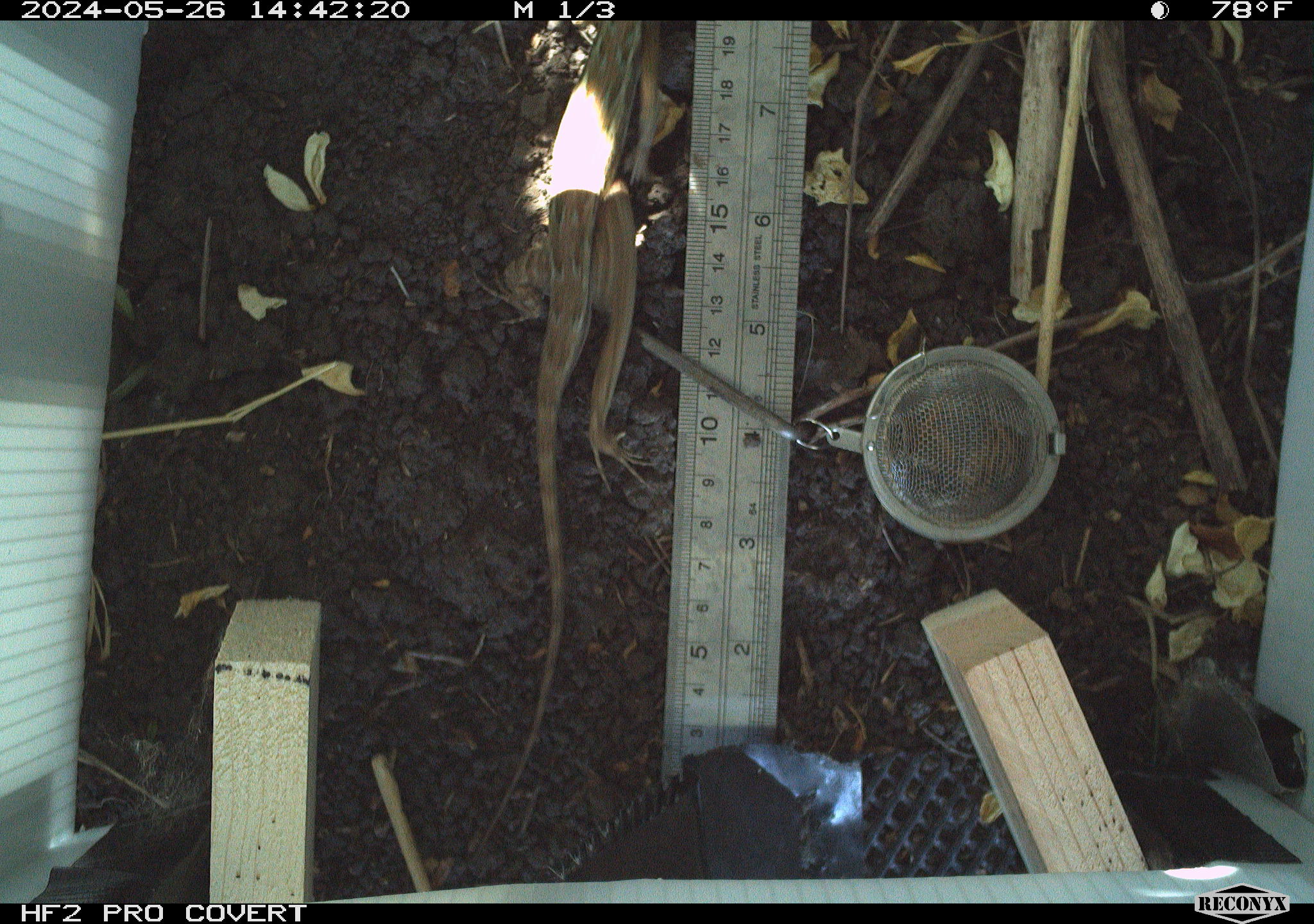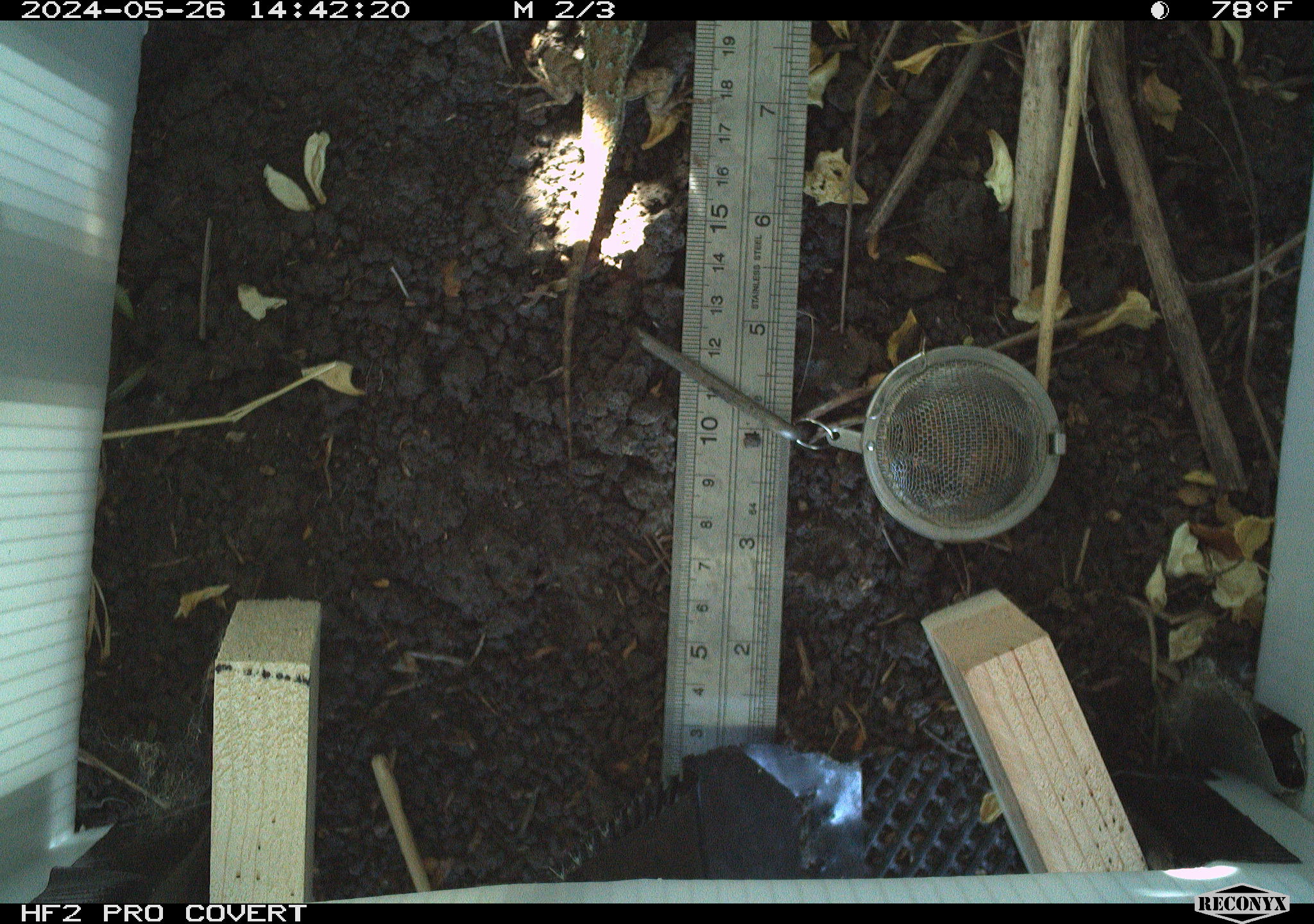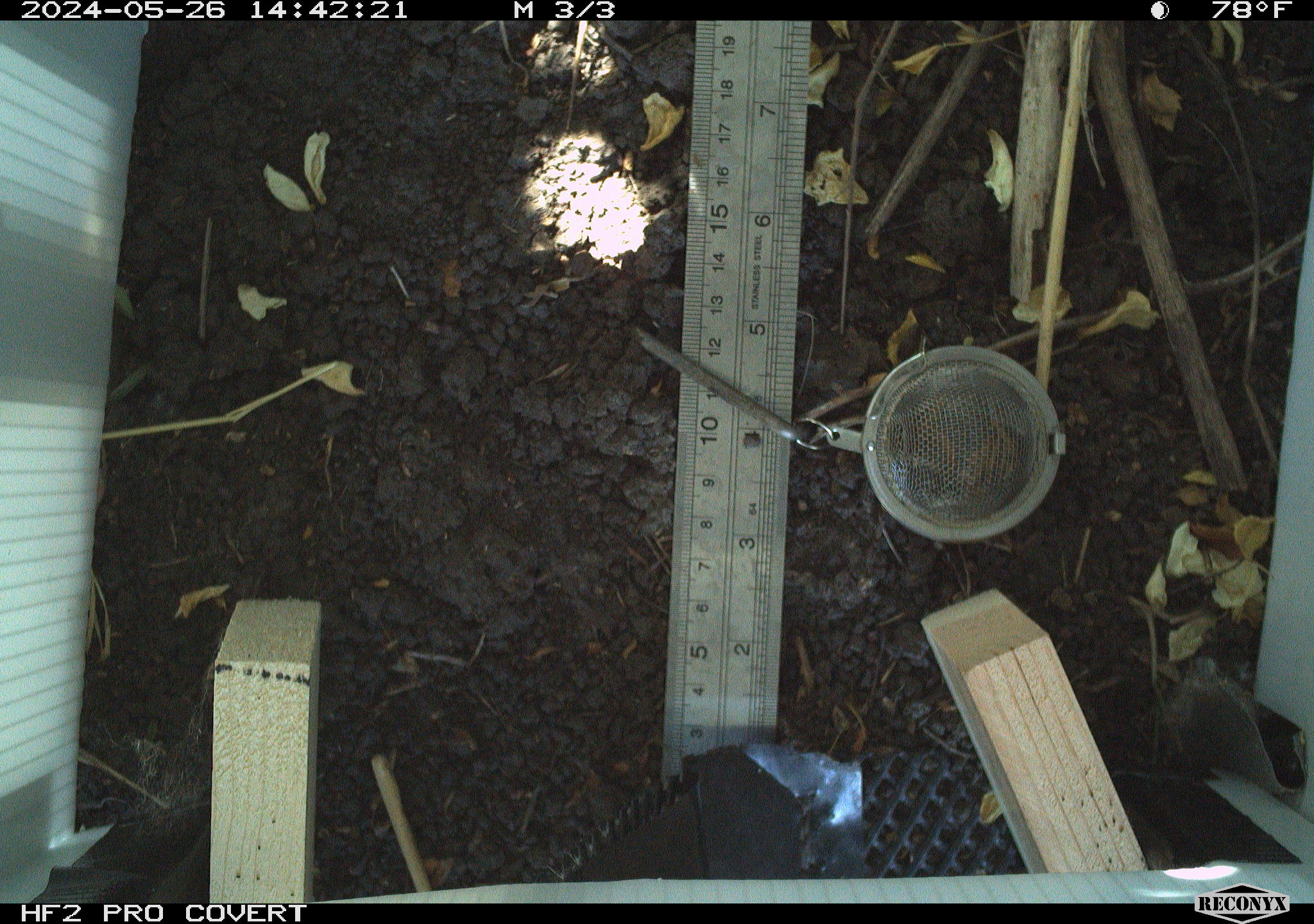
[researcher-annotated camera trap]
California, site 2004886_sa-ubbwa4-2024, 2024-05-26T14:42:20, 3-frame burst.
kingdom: Animalia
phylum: Chordata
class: Reptilia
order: Squamata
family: Phrynosomatidae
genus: Sceloporus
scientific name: Sceloporus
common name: spiny lizards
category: sceloporus species